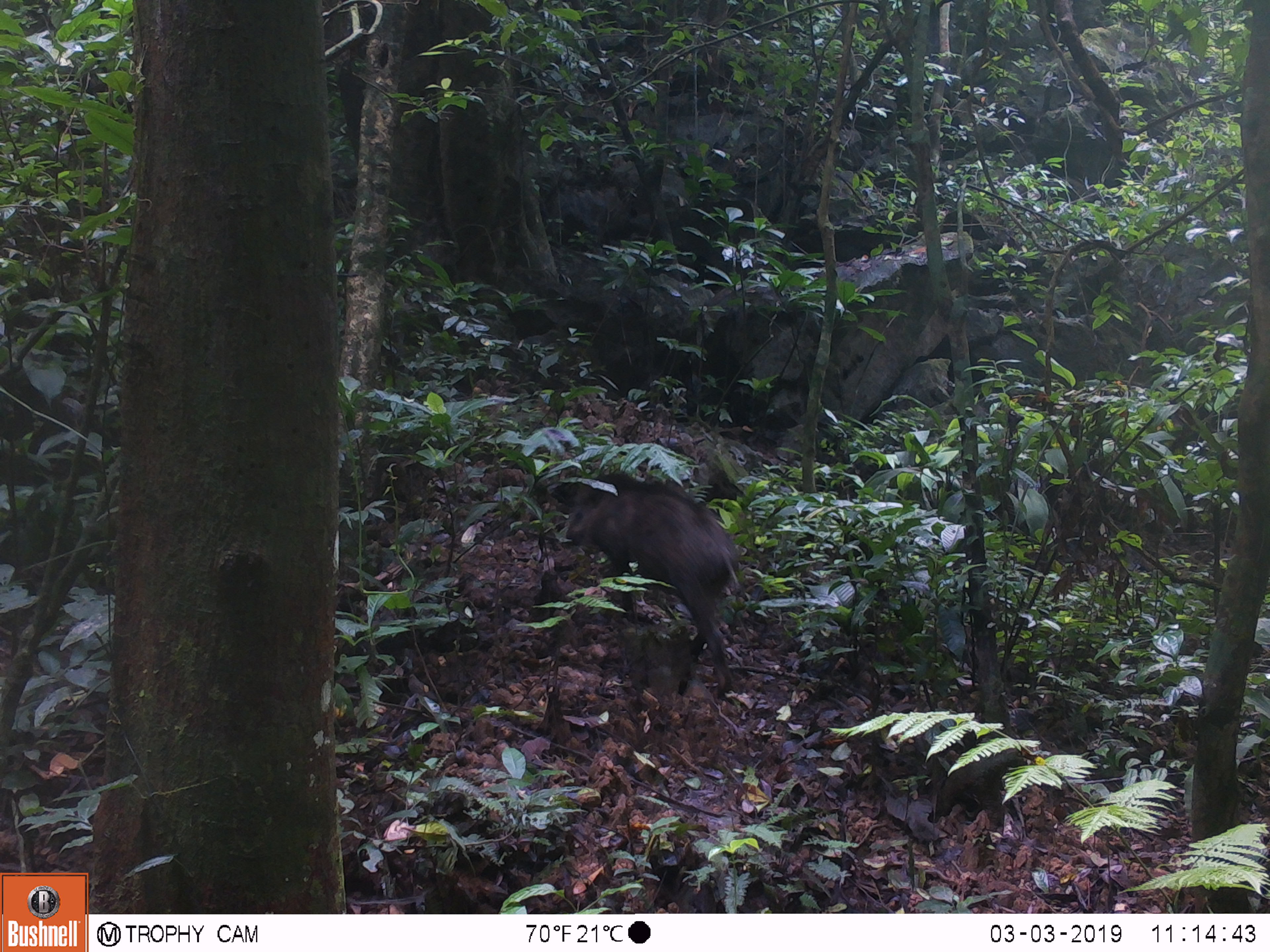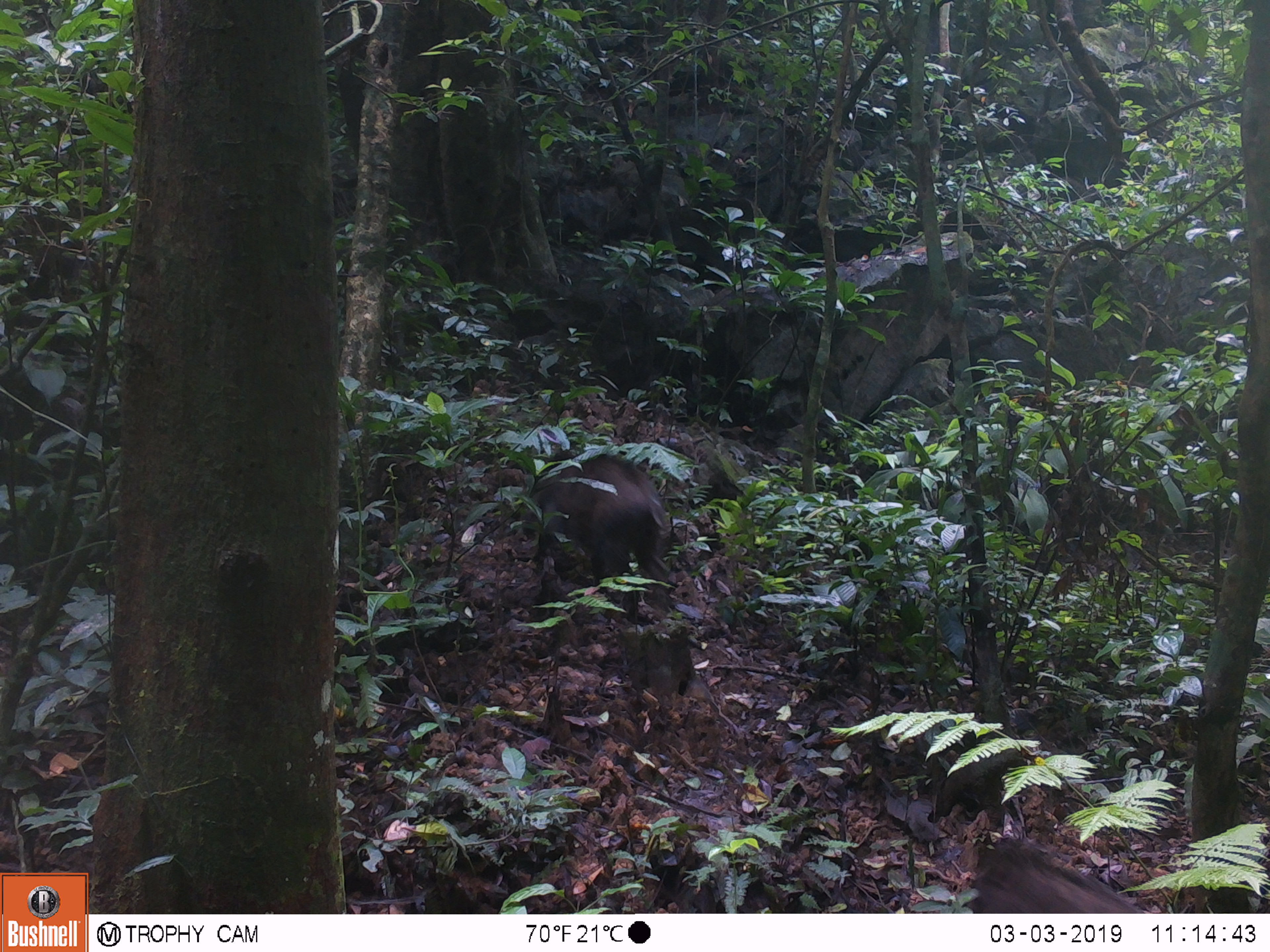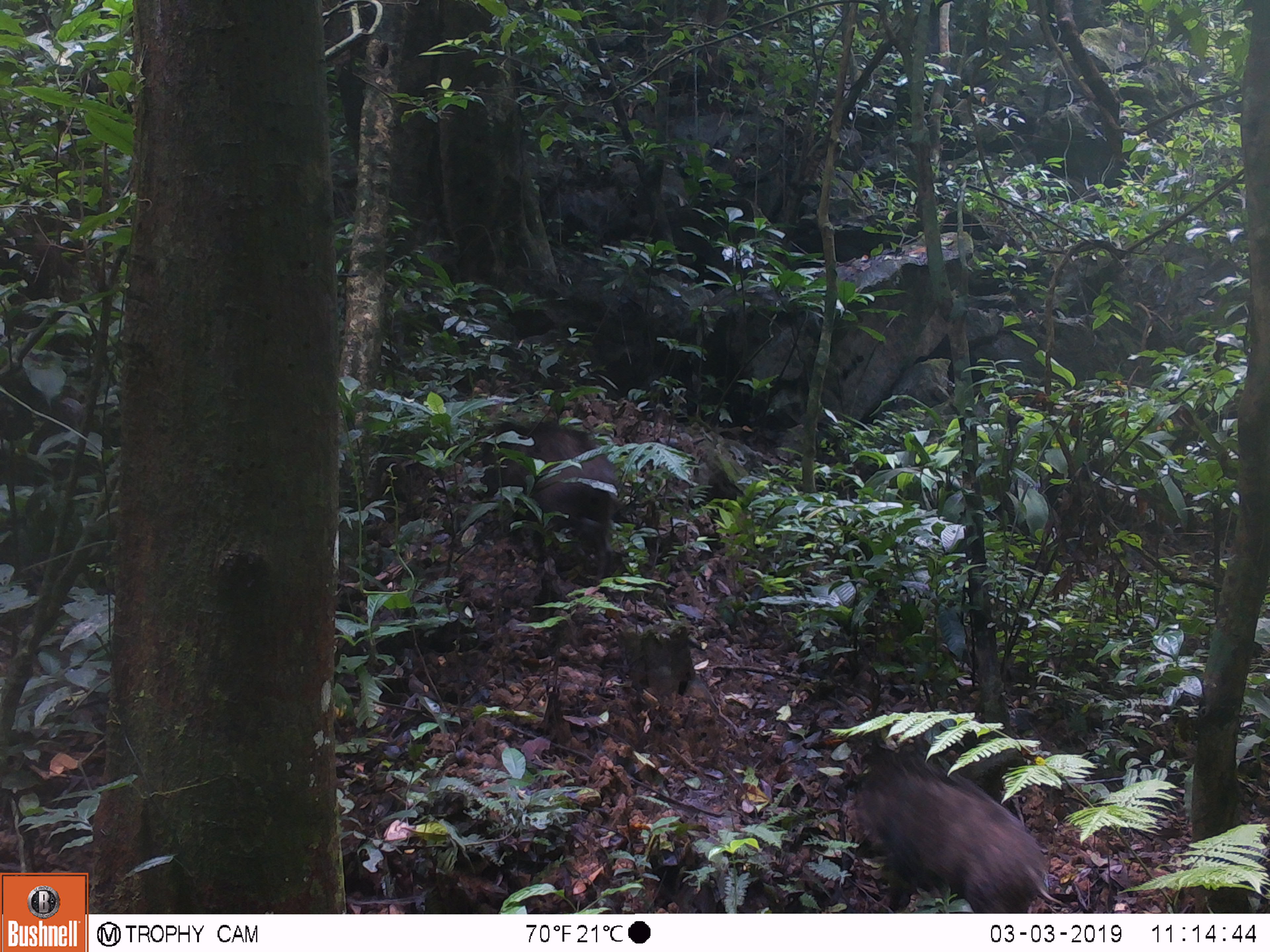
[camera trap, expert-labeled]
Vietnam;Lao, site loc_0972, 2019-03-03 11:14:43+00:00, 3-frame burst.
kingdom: Animalia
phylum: Chordata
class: Mammalia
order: Artiodactyla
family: Suidae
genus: Sus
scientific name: Sus scrofa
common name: eurasian wild pig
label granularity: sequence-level